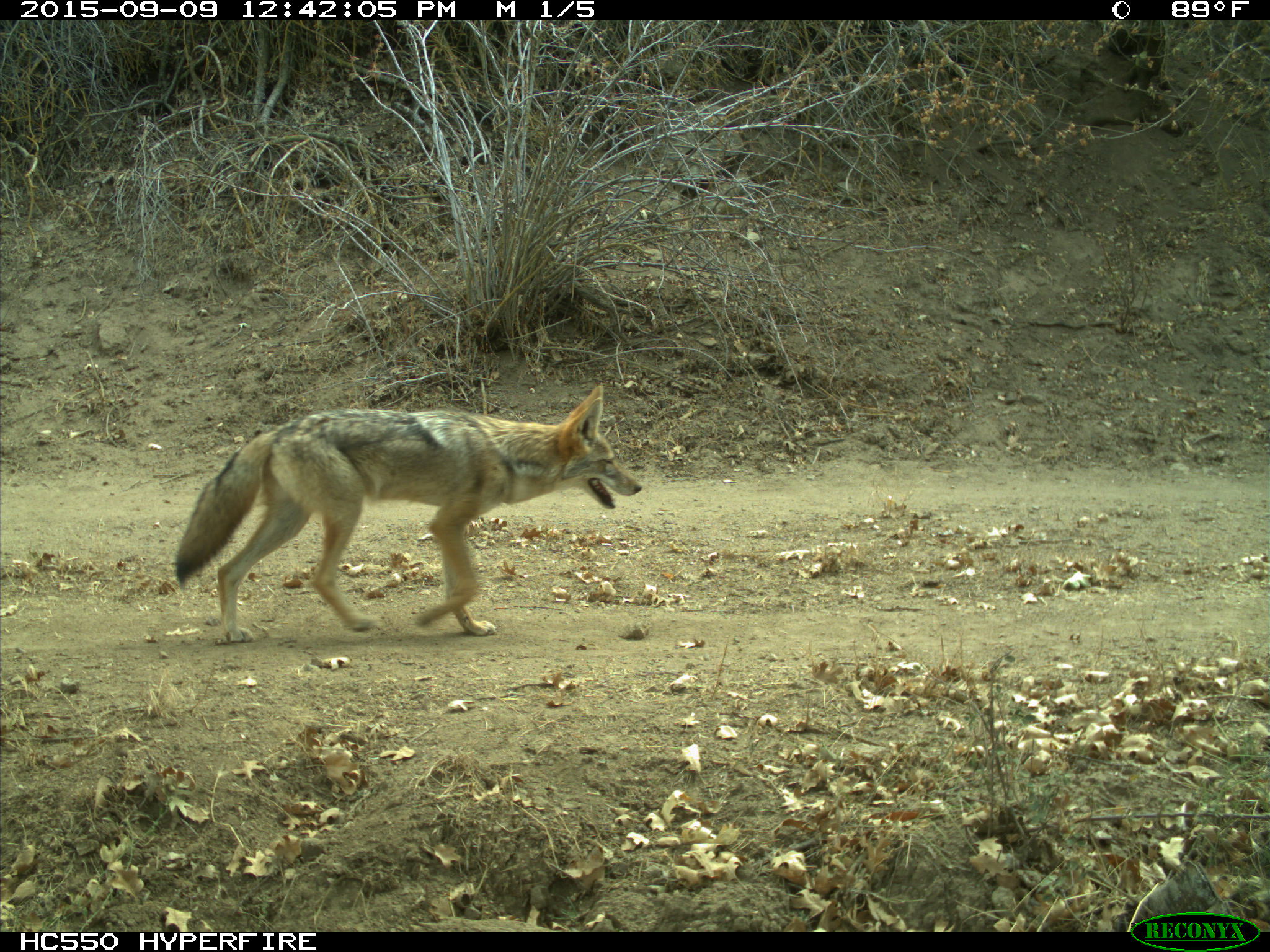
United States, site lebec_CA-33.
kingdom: Animalia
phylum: Chordata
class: Mammalia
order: Carnivora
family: Canidae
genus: Canis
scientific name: Canis latrans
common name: coyote